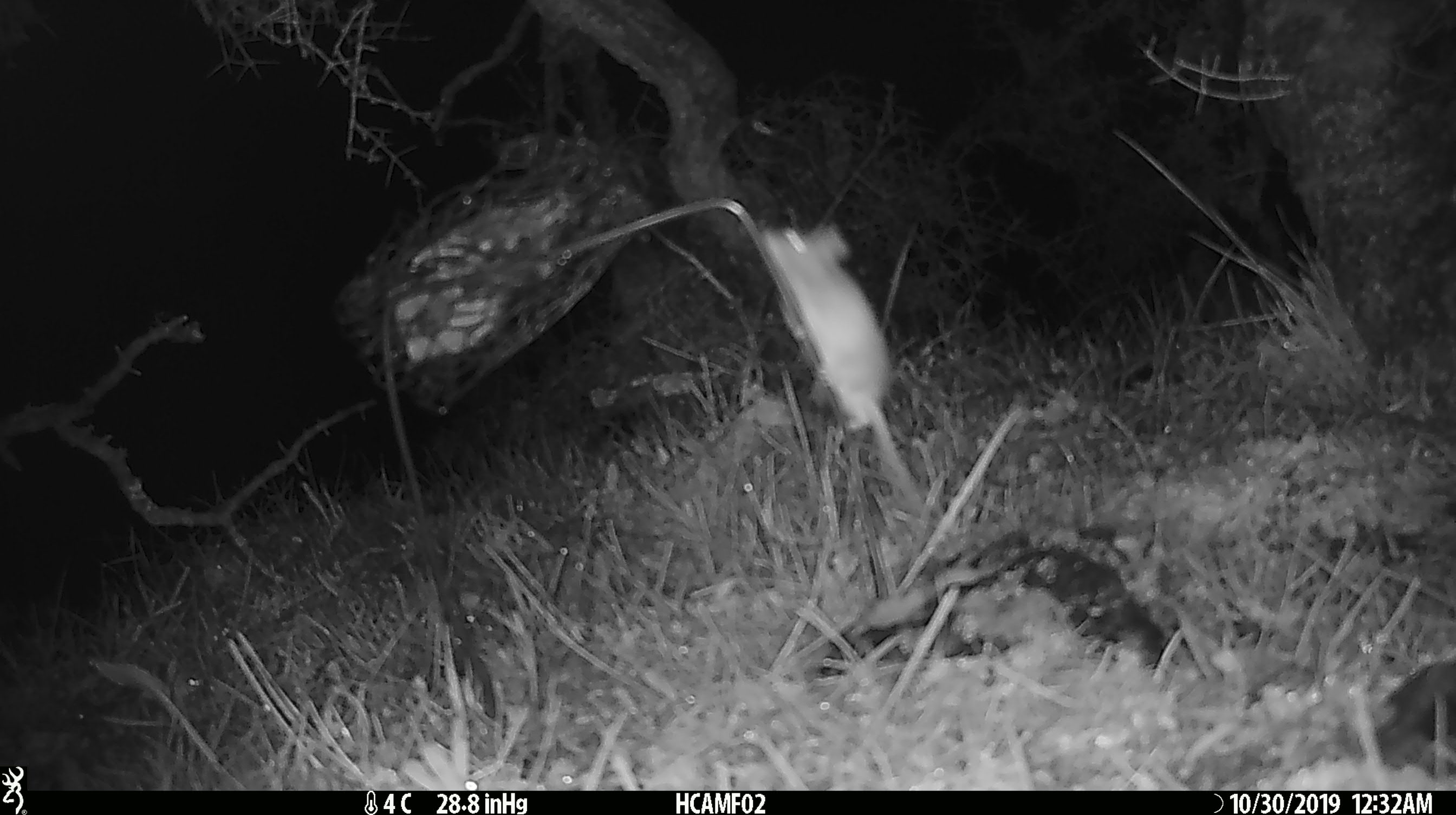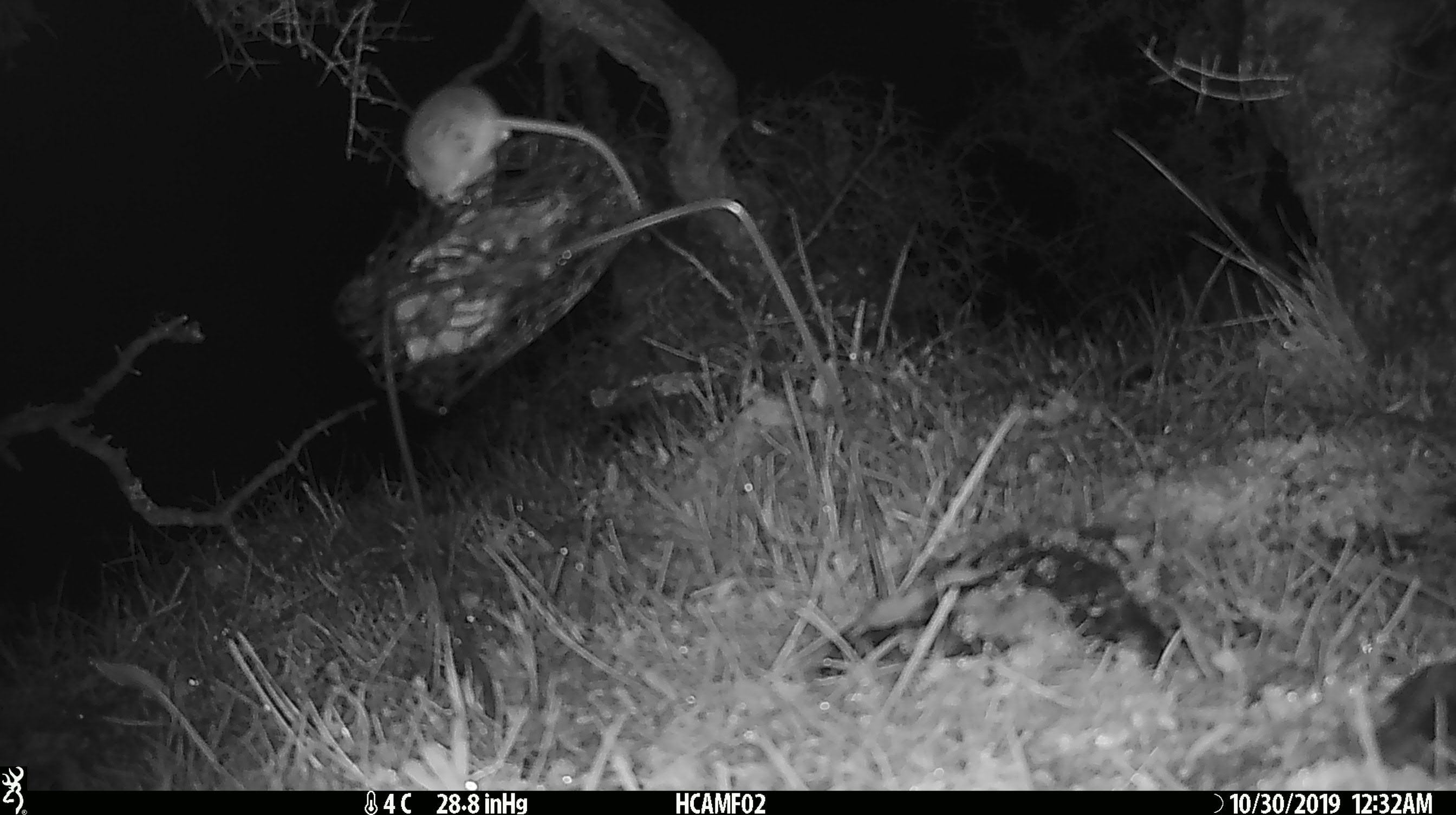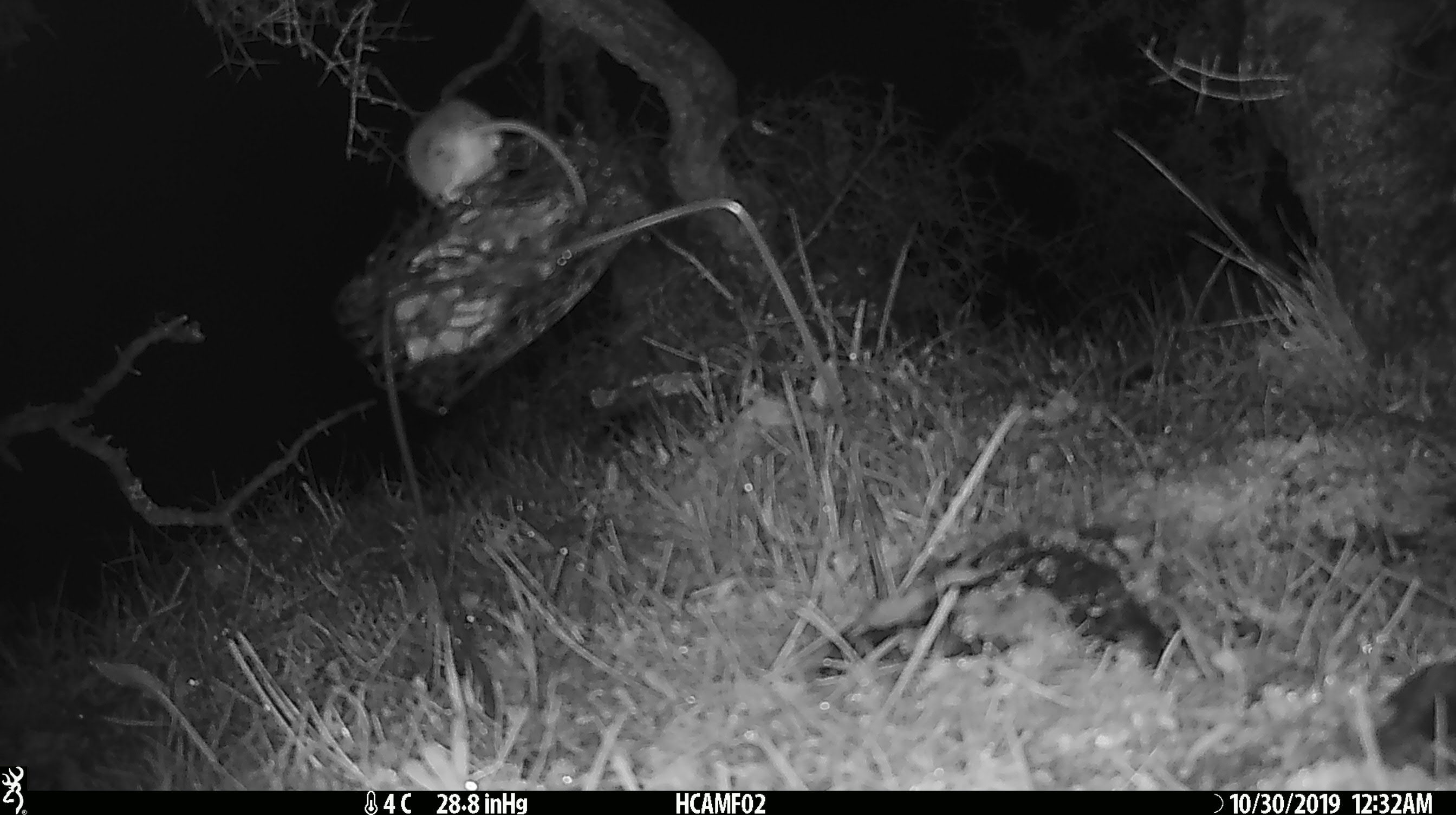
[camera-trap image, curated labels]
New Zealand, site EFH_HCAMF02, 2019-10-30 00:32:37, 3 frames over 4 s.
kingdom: Animalia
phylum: Chordata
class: Mammalia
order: Rodentia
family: Muridae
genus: Mus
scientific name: Mus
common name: mouse